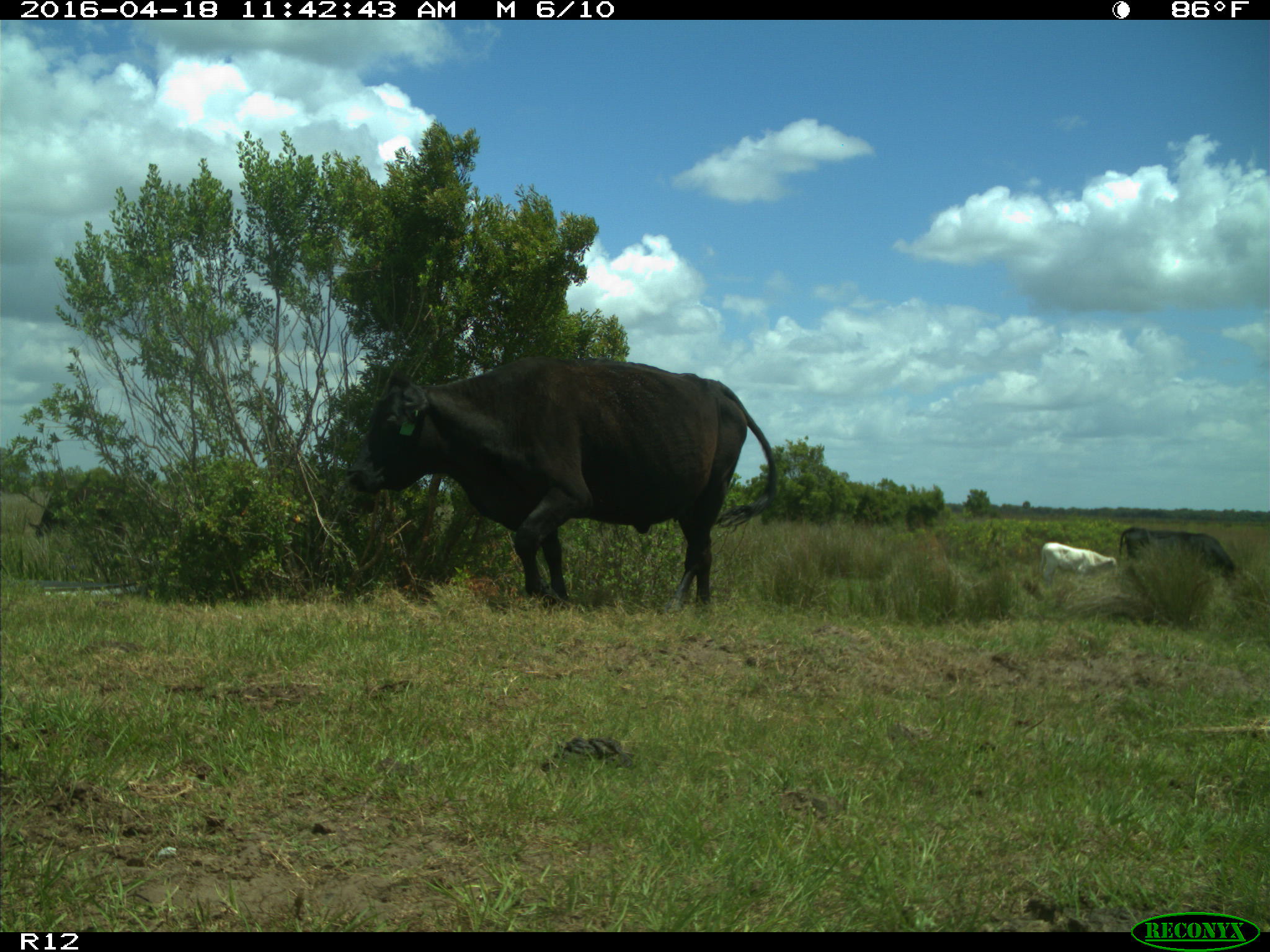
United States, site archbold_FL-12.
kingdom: Animalia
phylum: Chordata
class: Mammalia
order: Artiodactyla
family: Bovidae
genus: Bos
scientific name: Bos taurus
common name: domestic cow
Bos taurus (domestic cow).